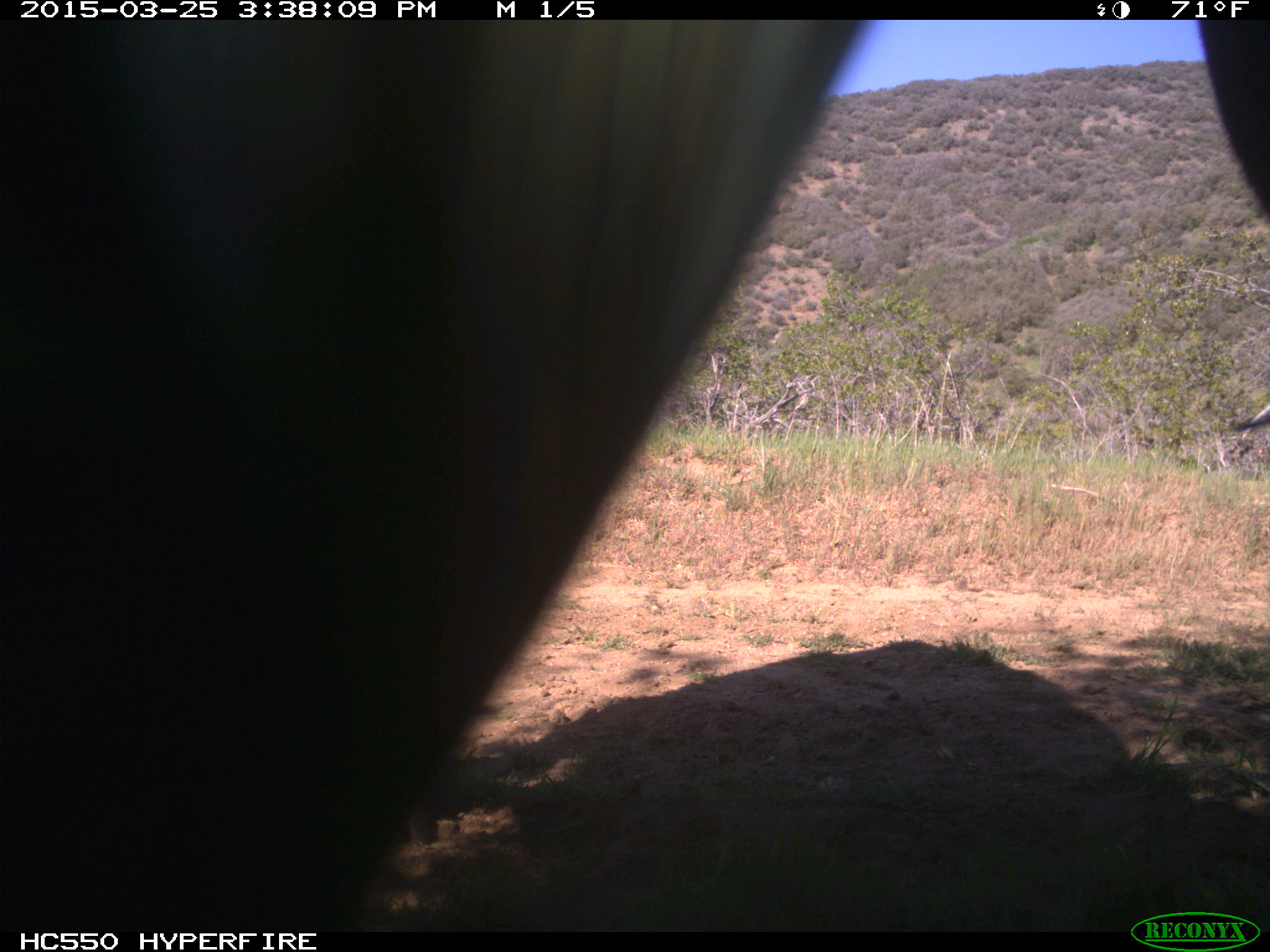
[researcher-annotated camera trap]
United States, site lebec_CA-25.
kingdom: Animalia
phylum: Chordata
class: Mammalia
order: Artiodactyla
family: Bovidae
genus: Bos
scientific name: Bos taurus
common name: domestic cow